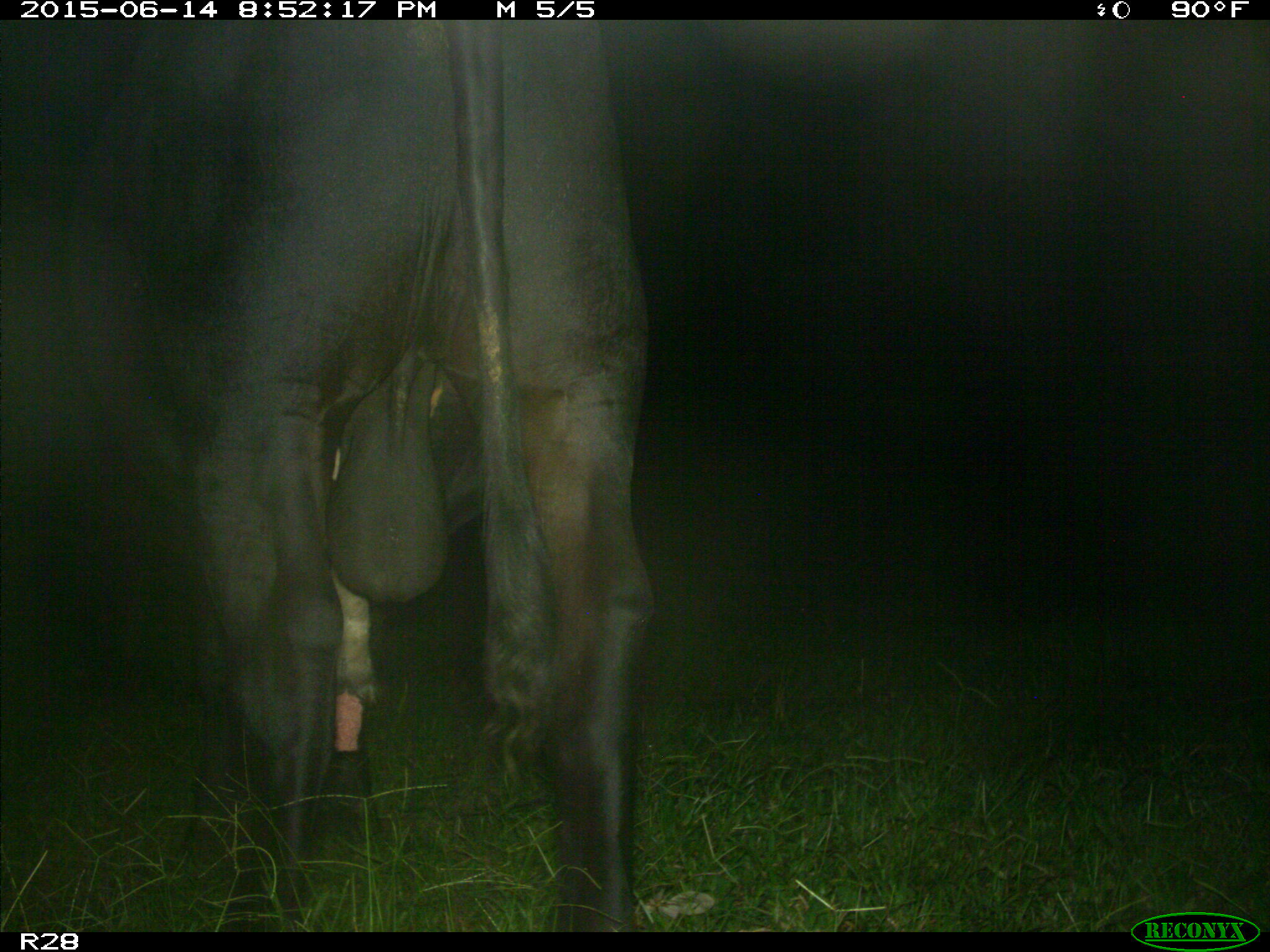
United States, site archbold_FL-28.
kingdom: Animalia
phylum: Chordata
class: Mammalia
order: Artiodactyla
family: Bovidae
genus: Bos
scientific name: Bos taurus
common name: domestic cow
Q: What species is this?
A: Bos taurus (domestic cow).